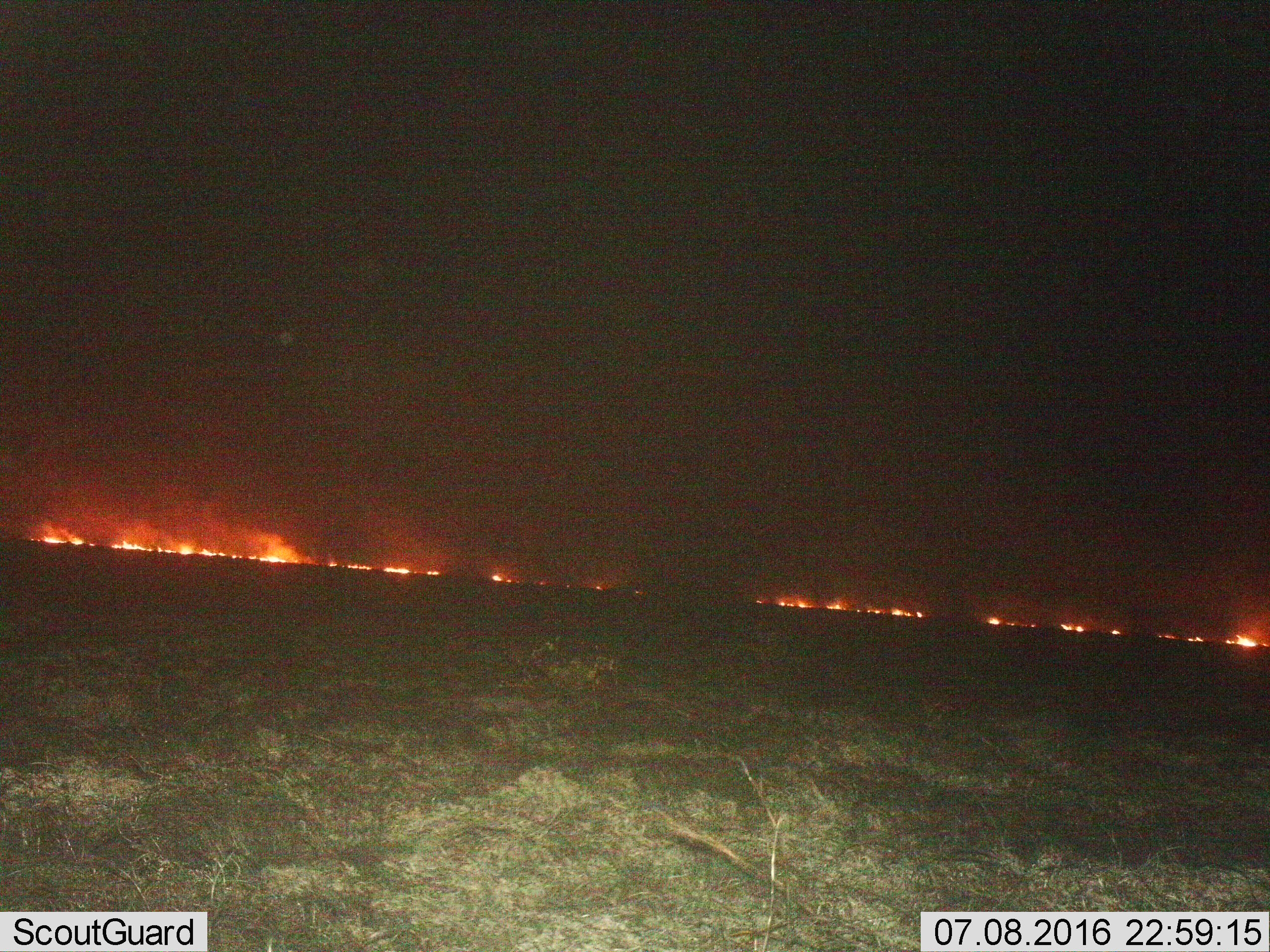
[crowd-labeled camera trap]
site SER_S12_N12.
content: unidentified animal